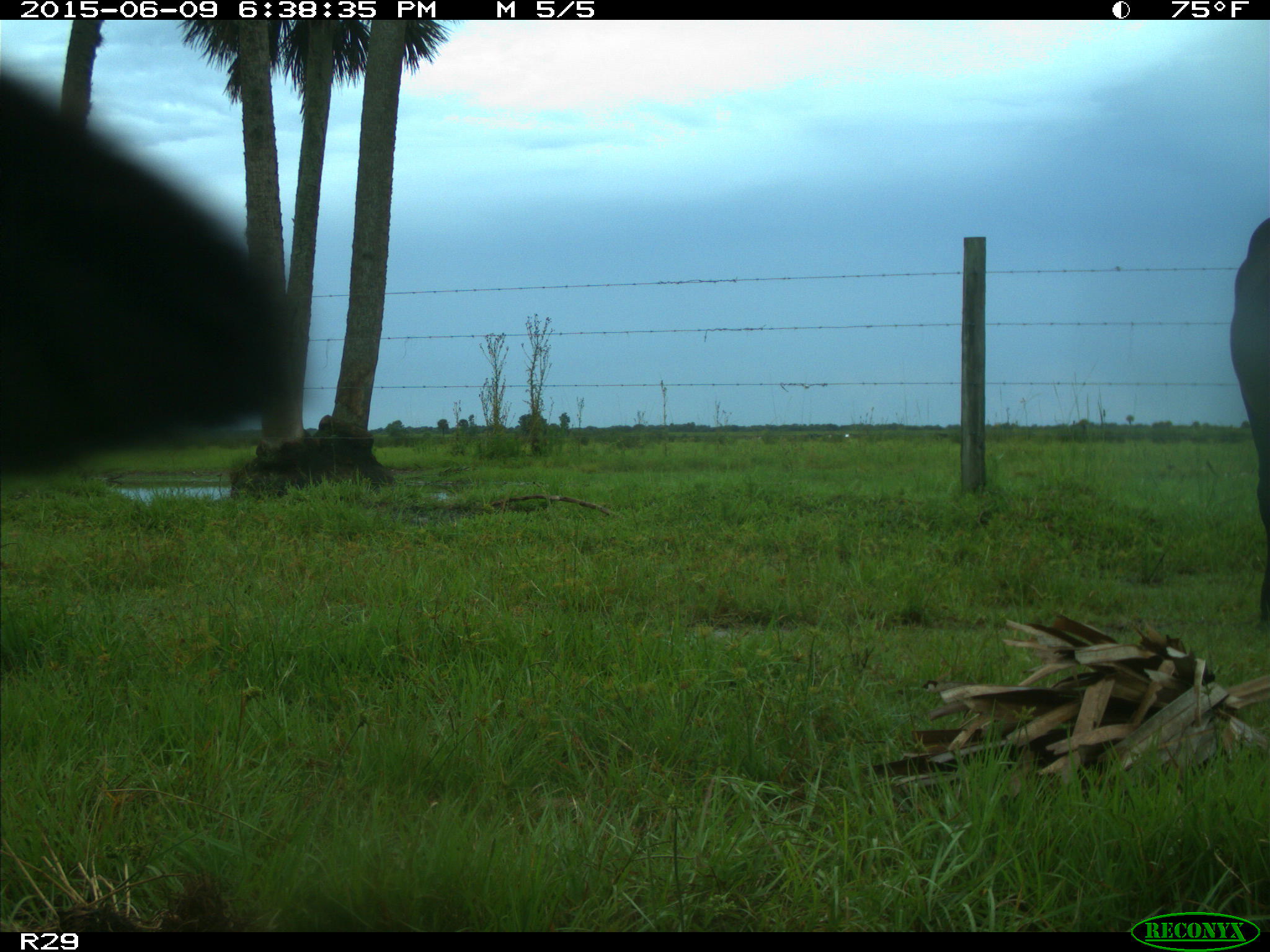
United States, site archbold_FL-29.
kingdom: Animalia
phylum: Chordata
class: Mammalia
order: Artiodactyla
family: Bovidae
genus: Bos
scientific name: Bos taurus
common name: domestic cow